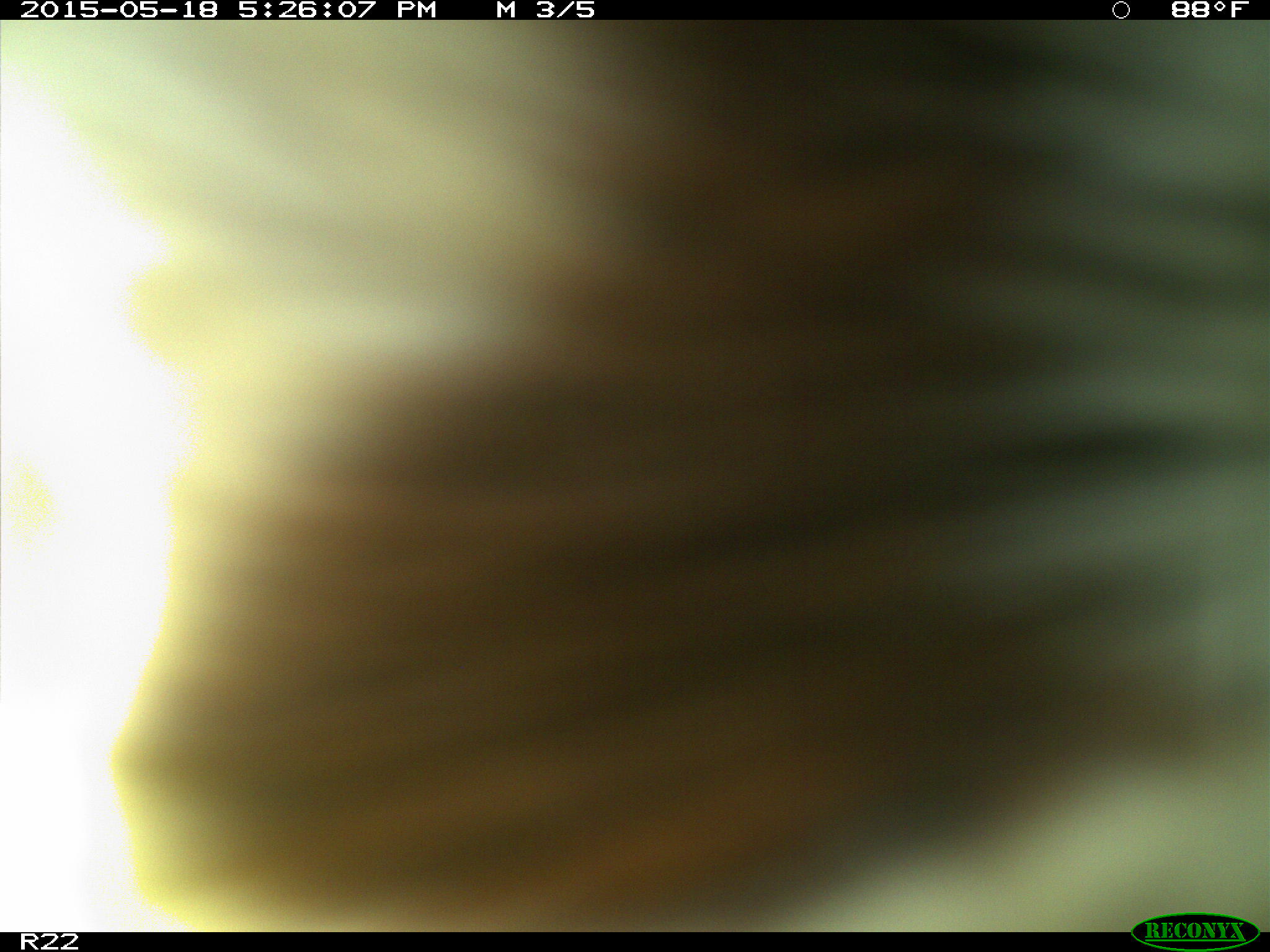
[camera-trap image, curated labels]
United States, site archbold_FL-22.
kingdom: Animalia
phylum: Chordata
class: Mammalia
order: Artiodactyla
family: Bovidae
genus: Bos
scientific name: Bos taurus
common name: domestic cow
Bos taurus (domestic cow).